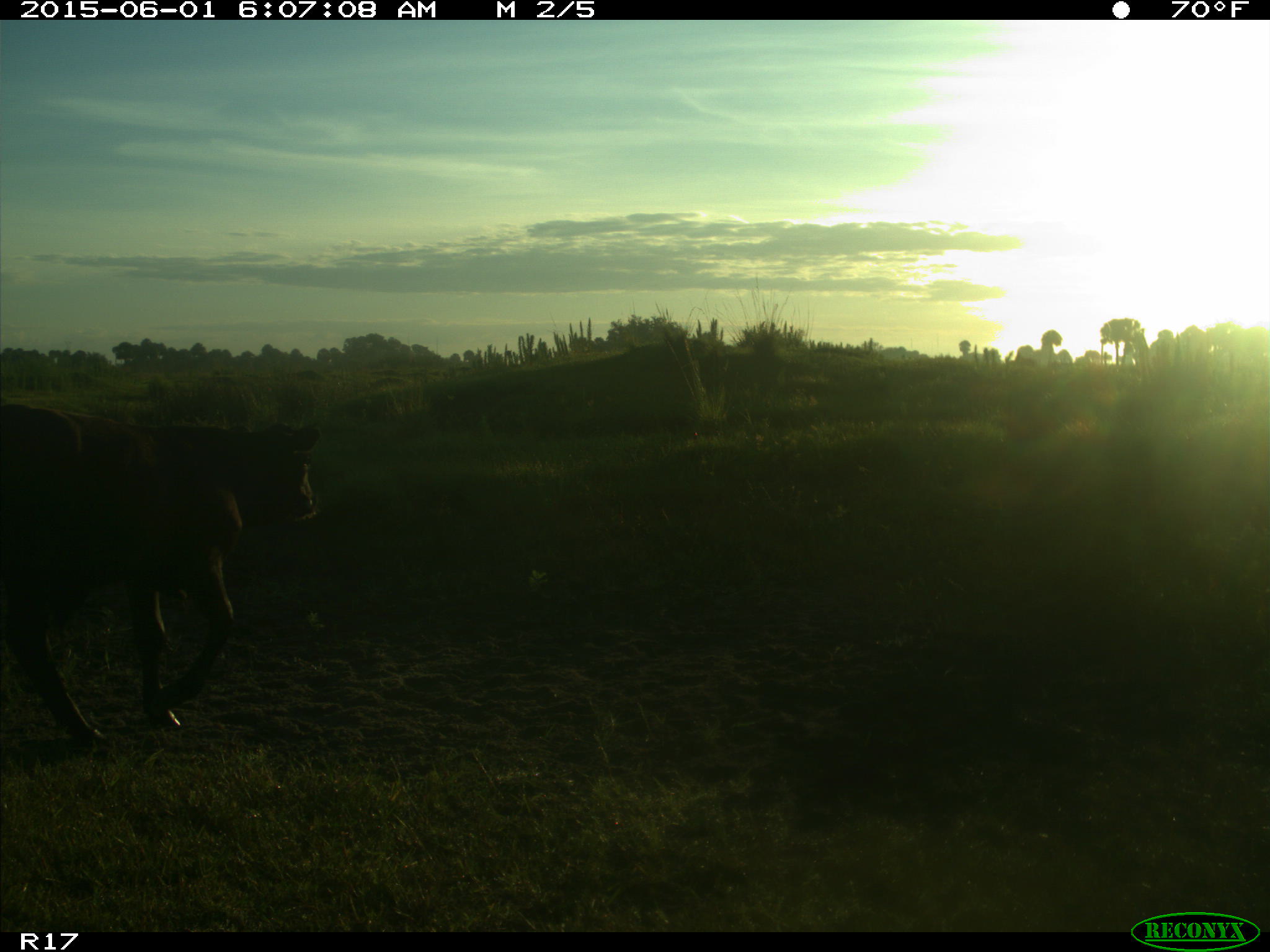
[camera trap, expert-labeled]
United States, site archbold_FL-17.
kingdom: Animalia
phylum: Chordata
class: Mammalia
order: Artiodactyla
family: Bovidae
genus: Bos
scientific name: Bos taurus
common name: domestic cow